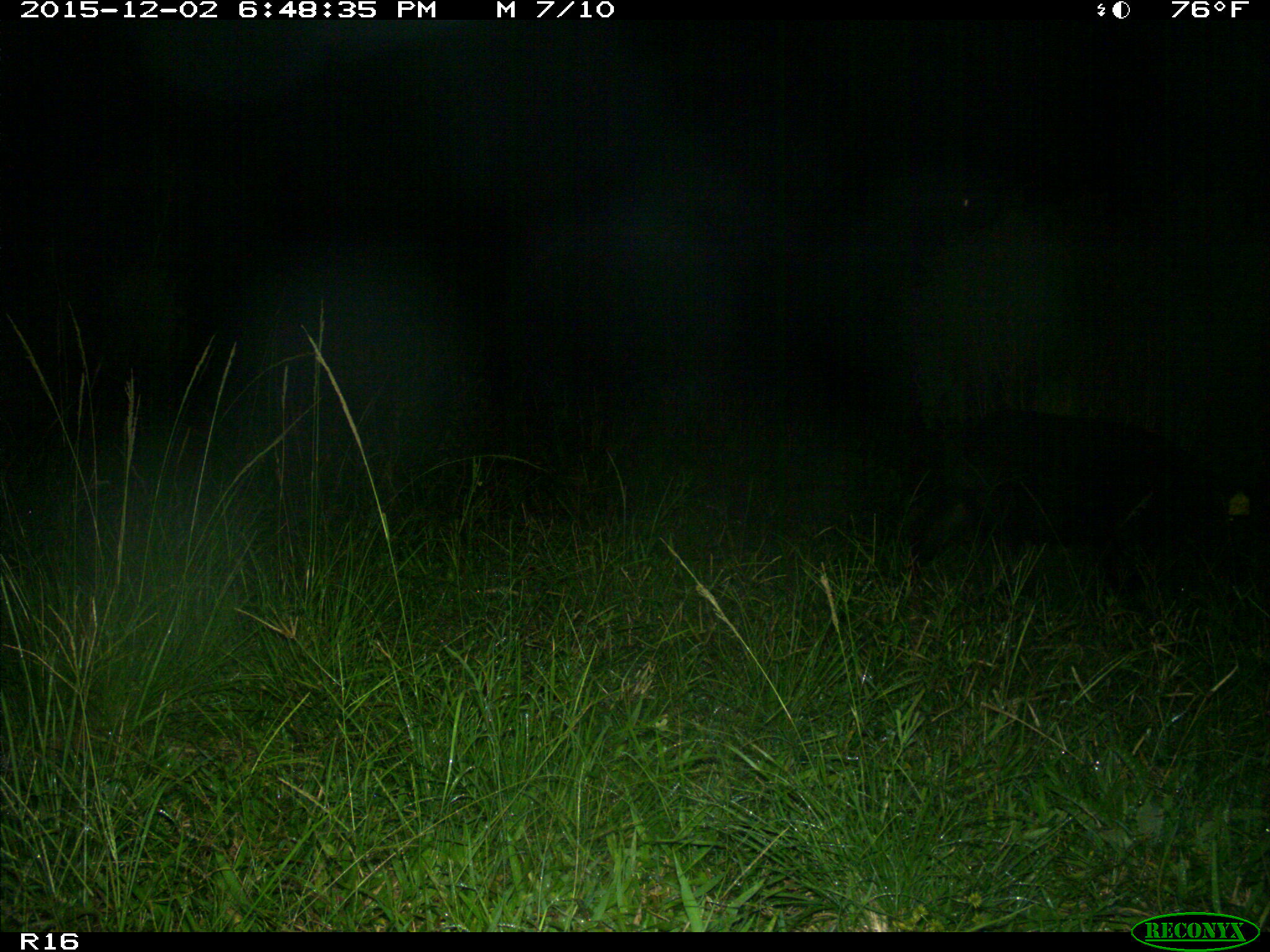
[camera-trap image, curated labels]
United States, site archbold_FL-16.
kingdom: Animalia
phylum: Chordata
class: Mammalia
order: Artiodactyla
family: Suidae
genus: Sus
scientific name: Sus scrofa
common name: wild boar